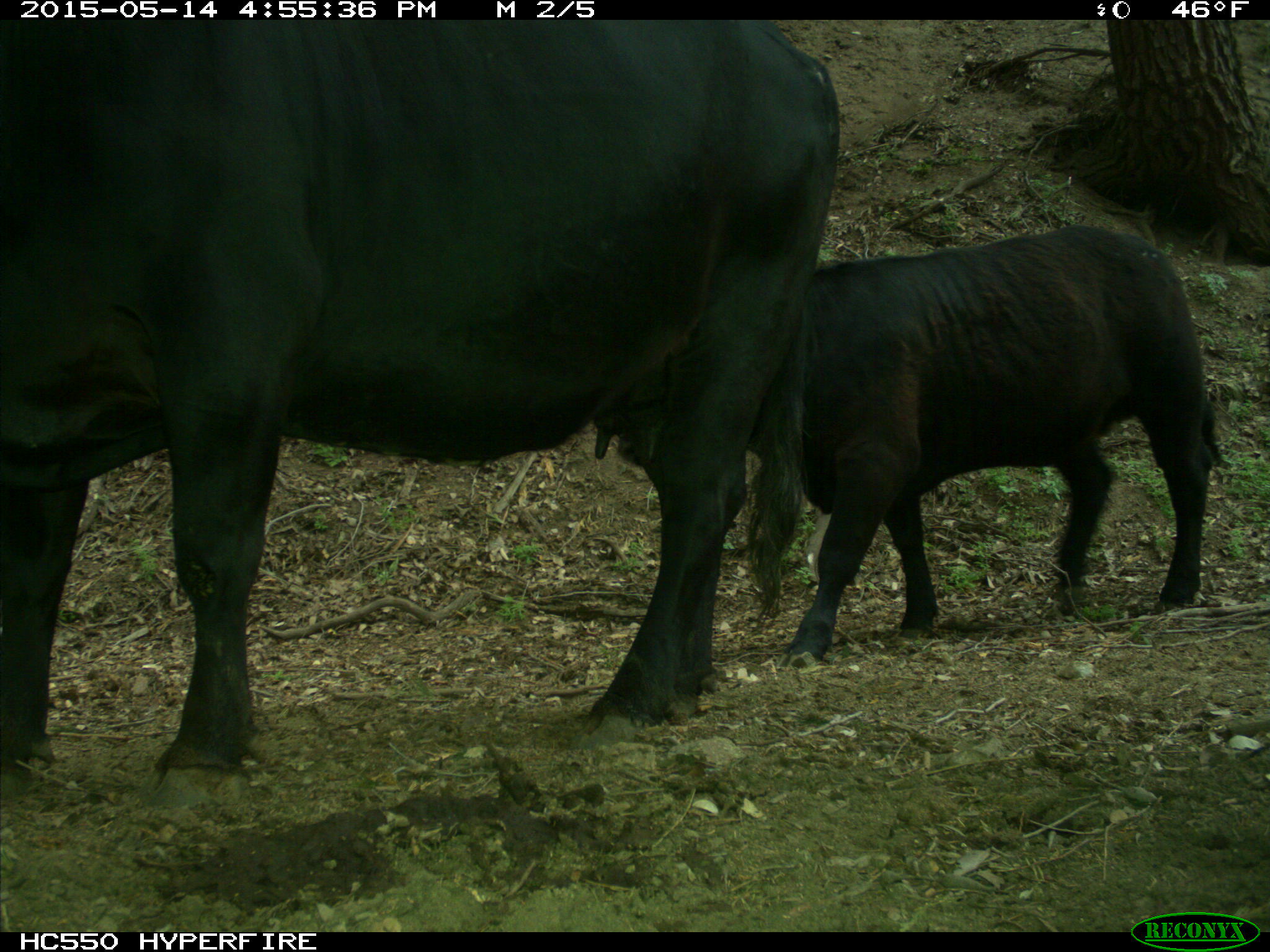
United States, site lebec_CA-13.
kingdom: Animalia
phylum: Chordata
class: Mammalia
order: Artiodactyla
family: Bovidae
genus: Bos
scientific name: Bos taurus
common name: domestic cow